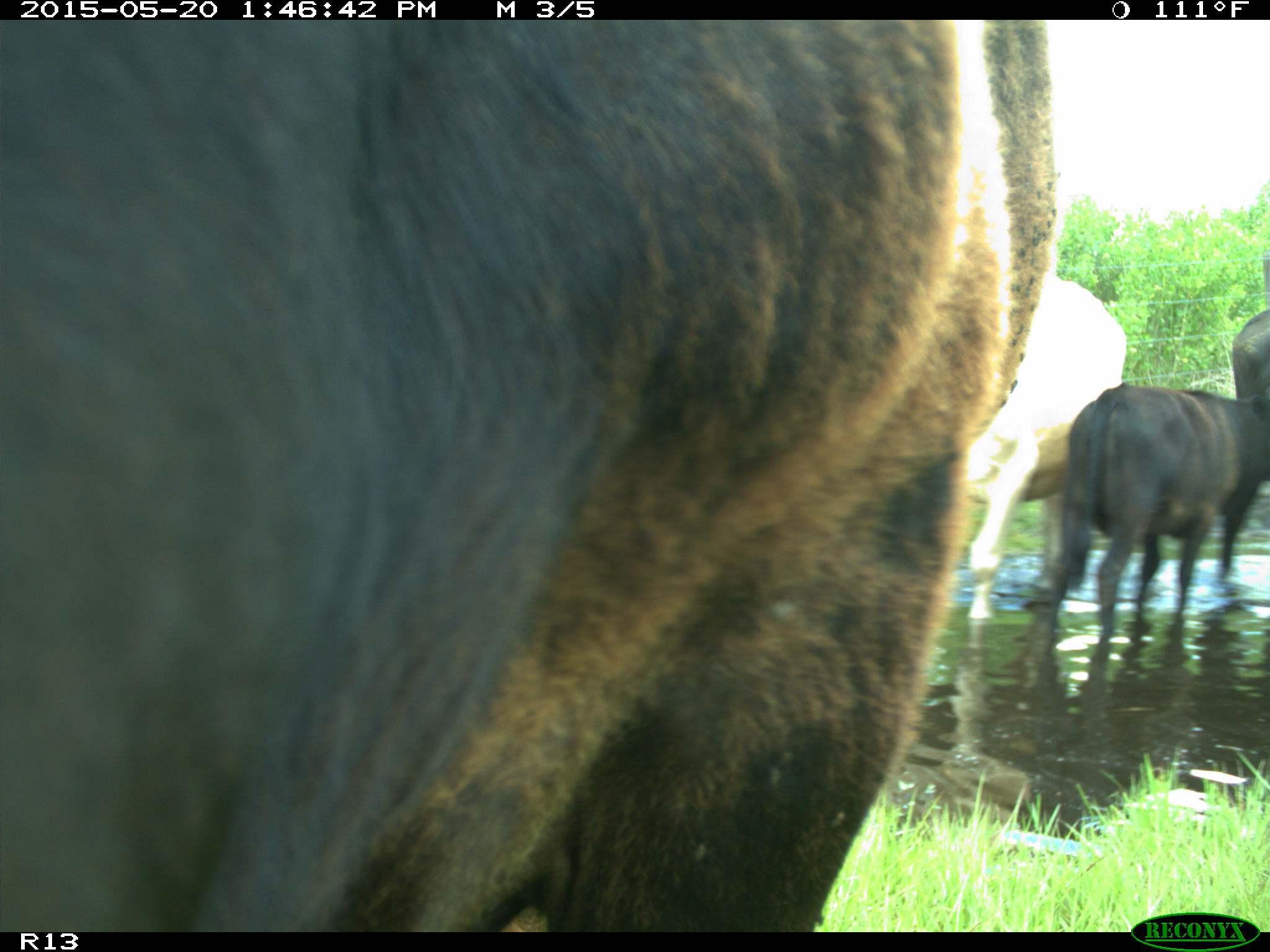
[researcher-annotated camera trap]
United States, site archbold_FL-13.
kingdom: Animalia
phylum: Chordata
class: Mammalia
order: Artiodactyla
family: Bovidae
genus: Bos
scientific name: Bos taurus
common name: domestic cow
Bos taurus (domestic cow).